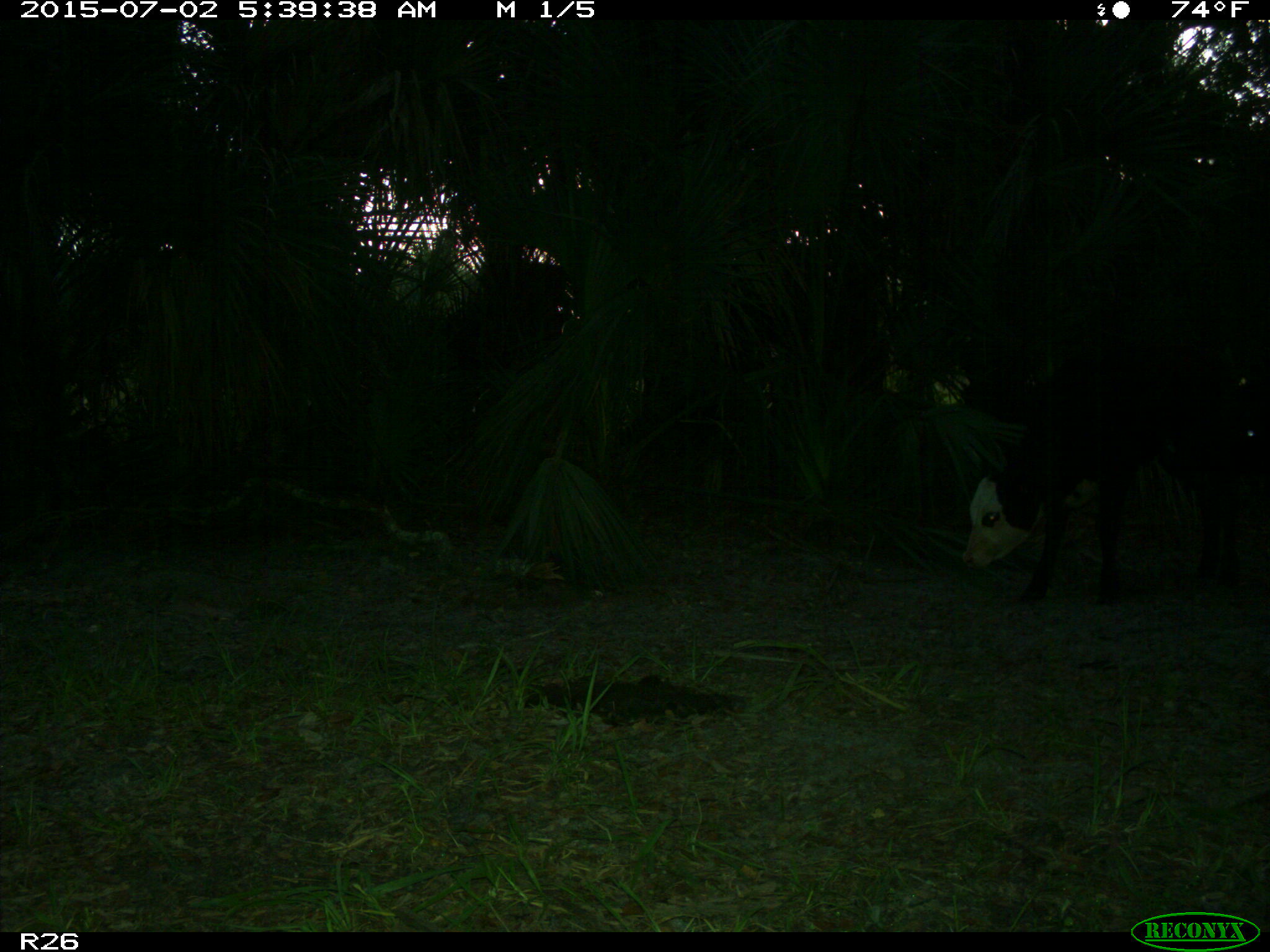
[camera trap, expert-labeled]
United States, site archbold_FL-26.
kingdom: Animalia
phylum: Chordata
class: Mammalia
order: Artiodactyla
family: Bovidae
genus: Bos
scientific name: Bos taurus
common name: domestic cow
Bos taurus (domestic cow).